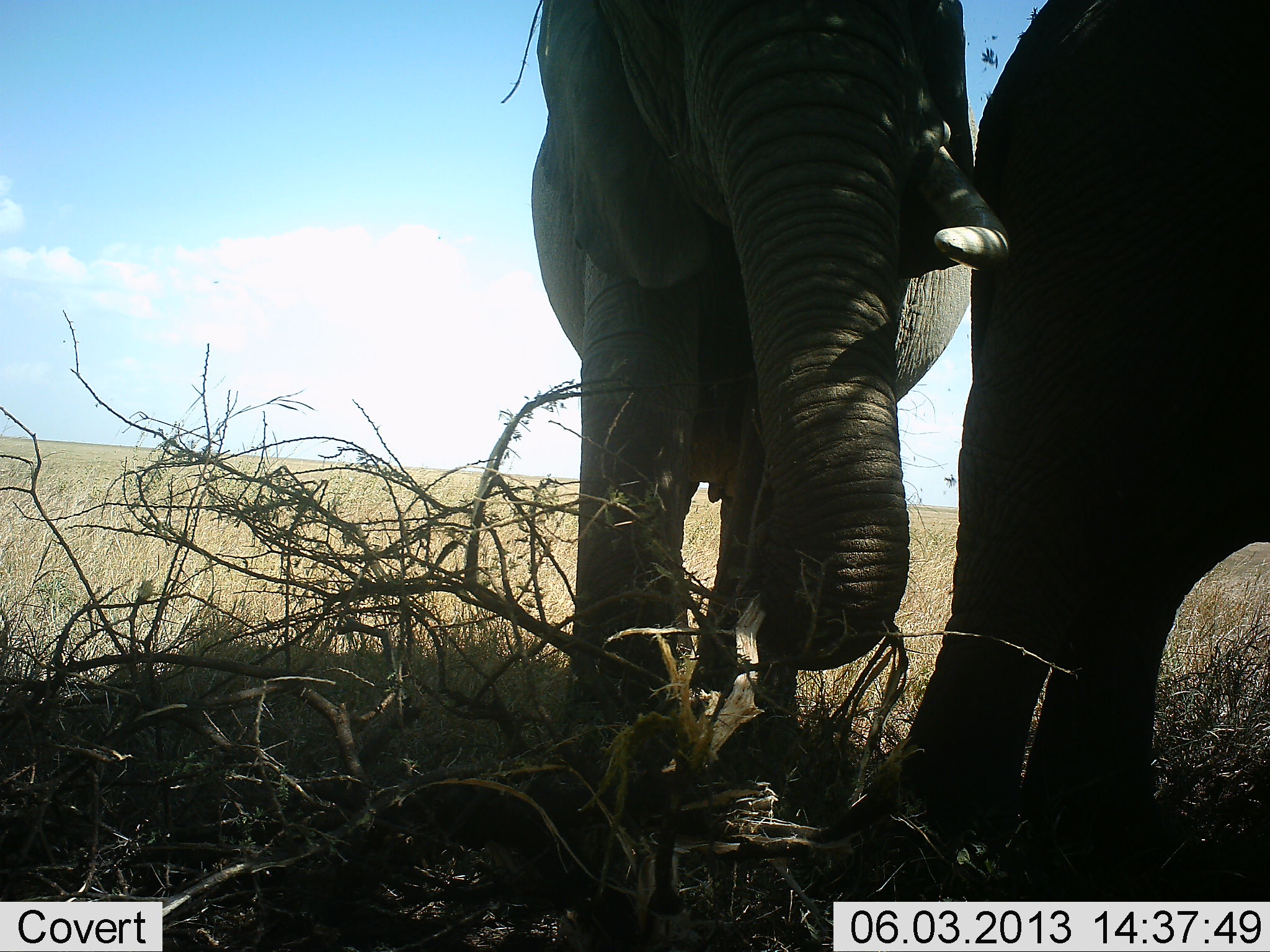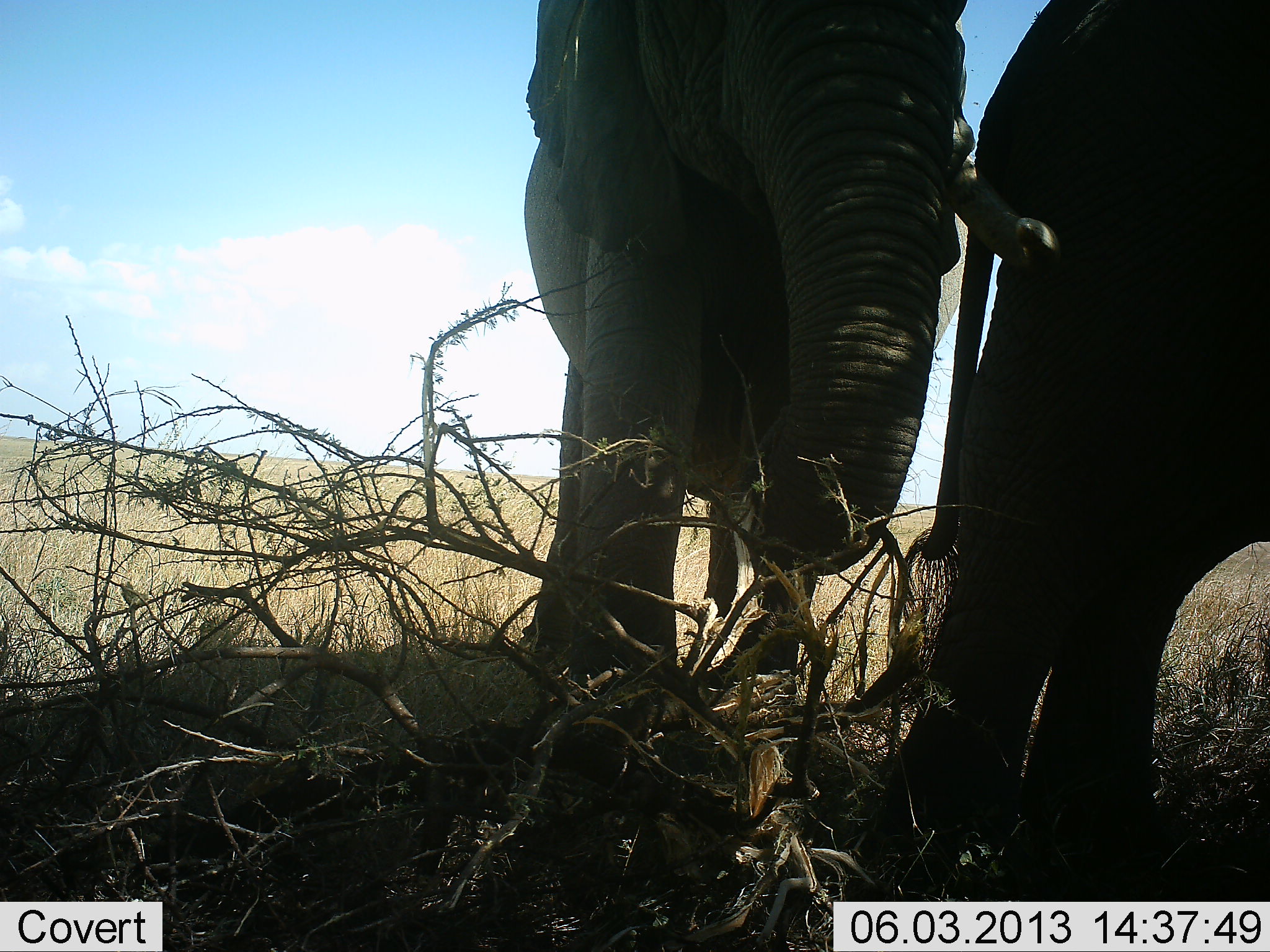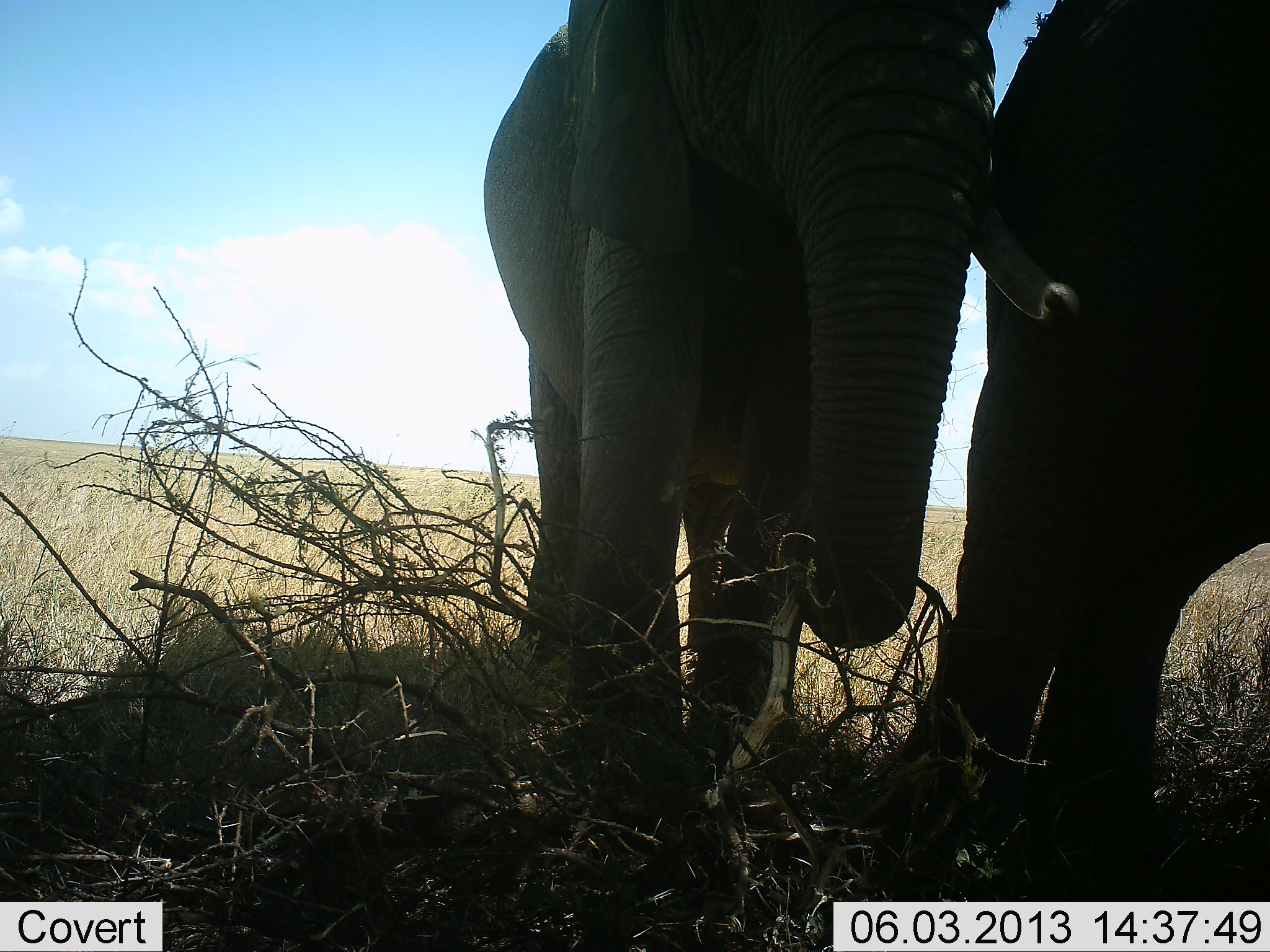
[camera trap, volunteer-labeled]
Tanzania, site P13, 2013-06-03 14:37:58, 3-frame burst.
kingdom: Animalia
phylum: Chordata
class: Mammalia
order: Proboscidea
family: Elephantidae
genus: Loxodonta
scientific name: Loxodonta africana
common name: african bush elephant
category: elephant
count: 2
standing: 90%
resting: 0%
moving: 0%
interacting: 0%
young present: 0%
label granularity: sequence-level